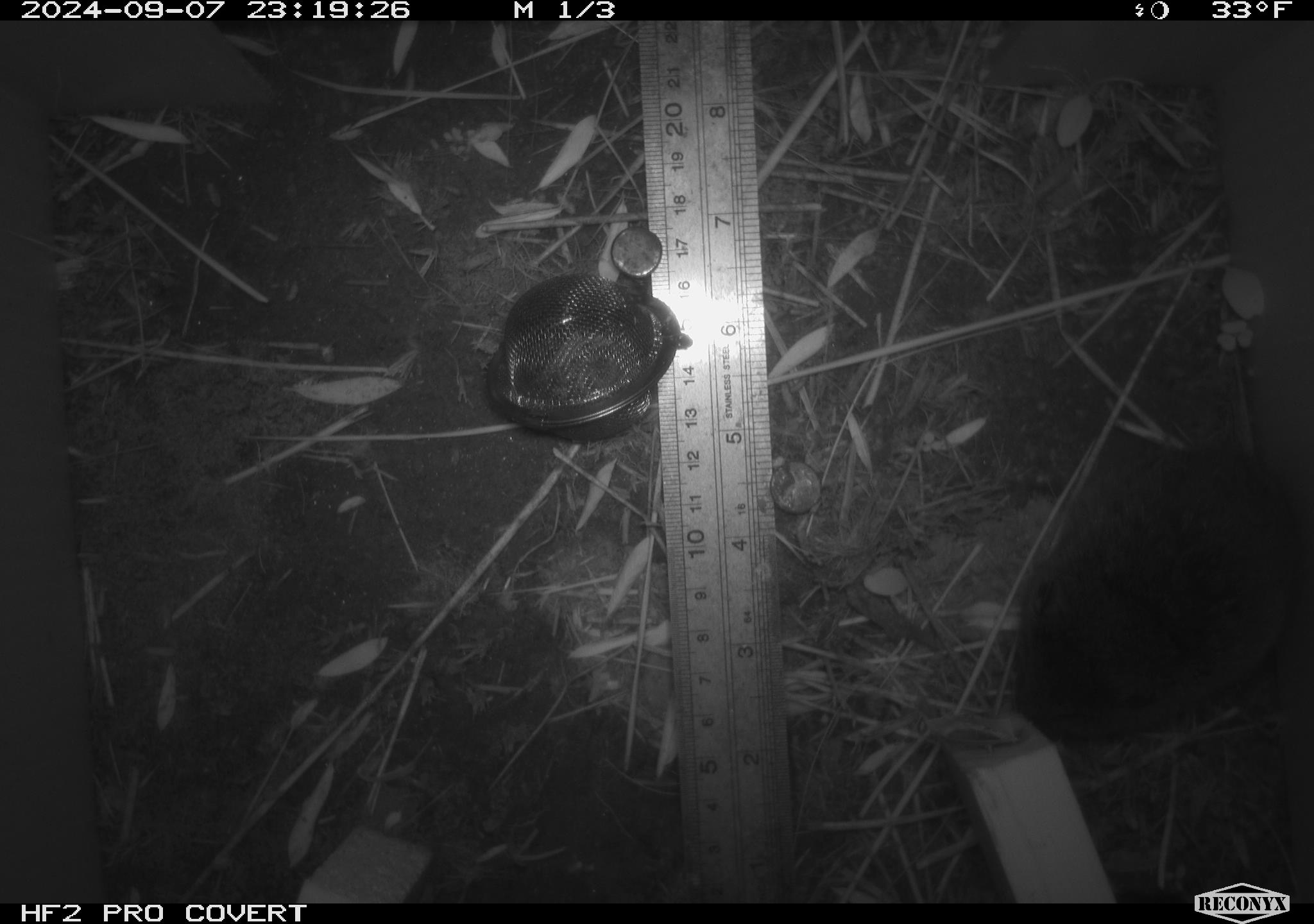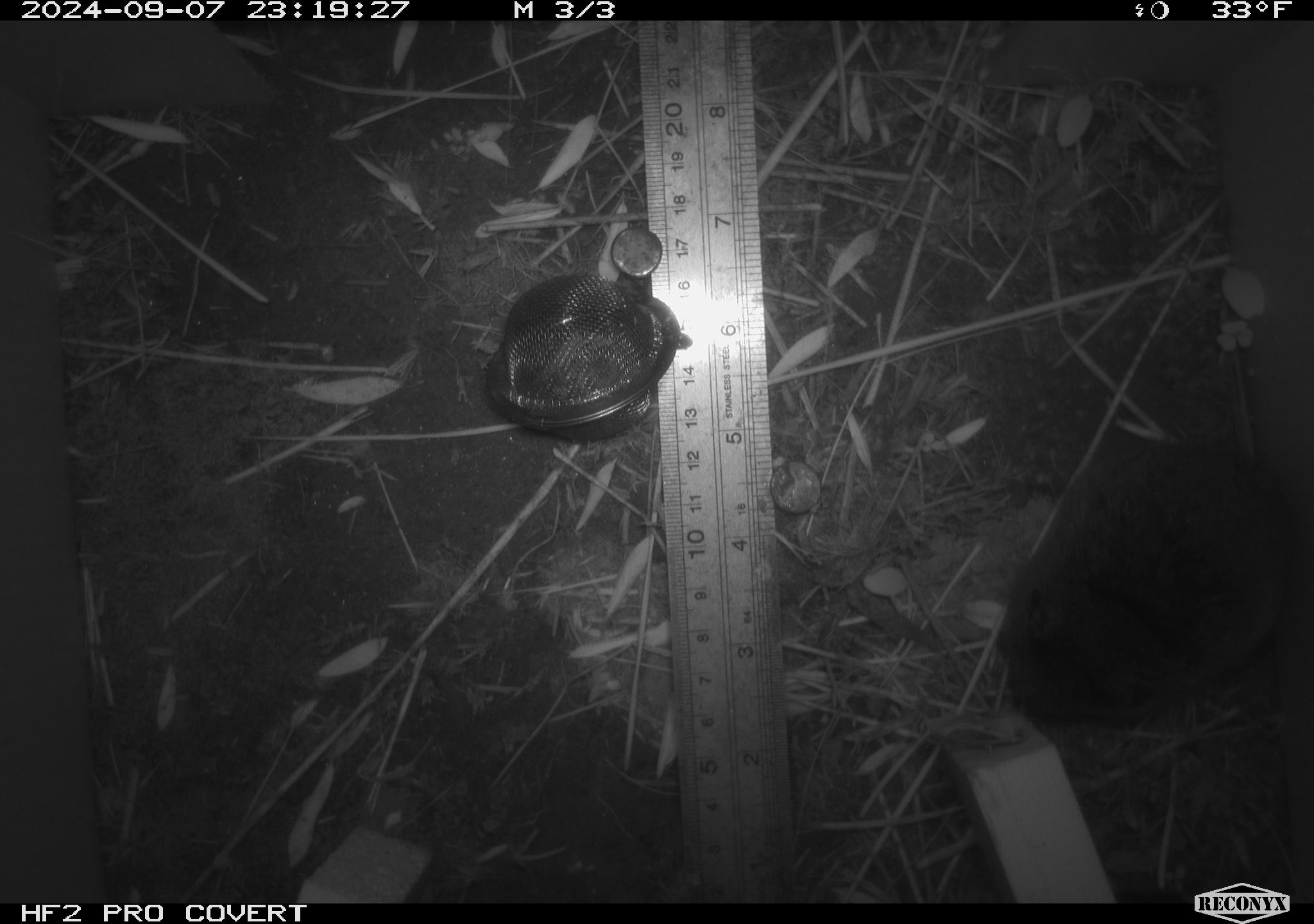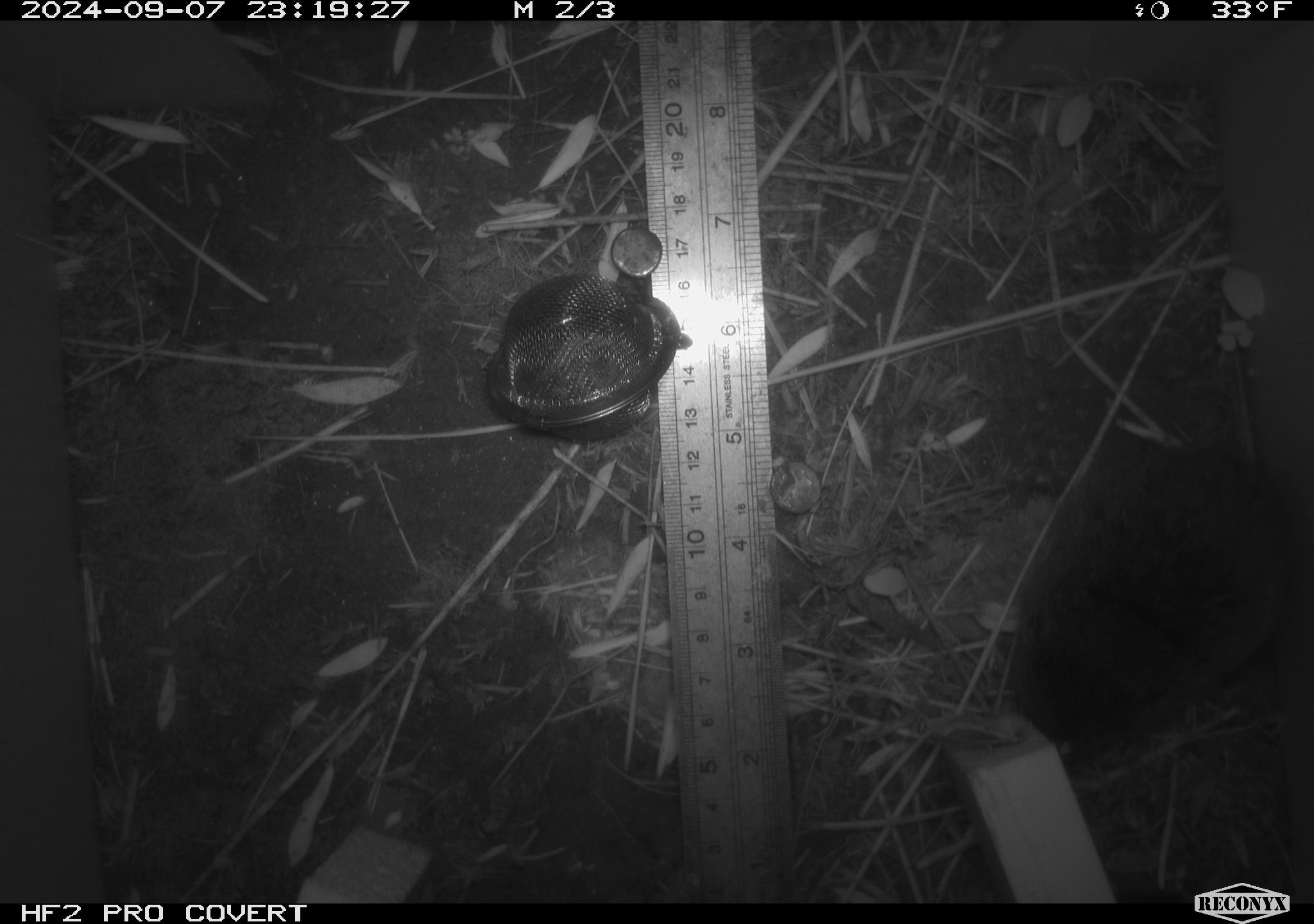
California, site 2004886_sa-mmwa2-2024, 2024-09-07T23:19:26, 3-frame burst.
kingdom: Animalia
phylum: Chordata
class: Mammalia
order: Rodentia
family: Cricetidae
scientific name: Arvicolinae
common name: voles, lemmings, and muskrats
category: arvicolinae subfamily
Arvicolinae subfamily (voles, lemmings, and muskrats) (Arvicolinae).